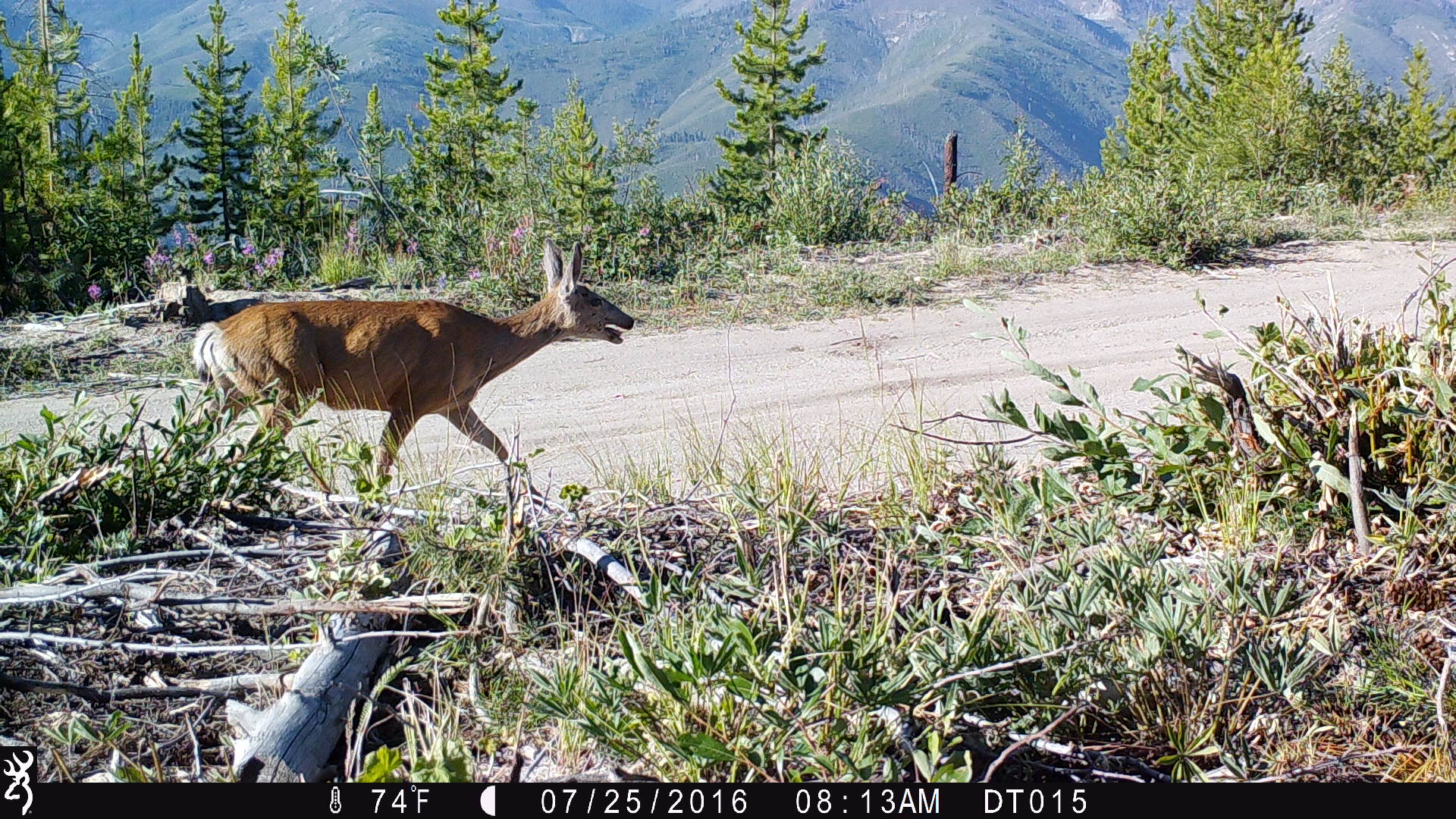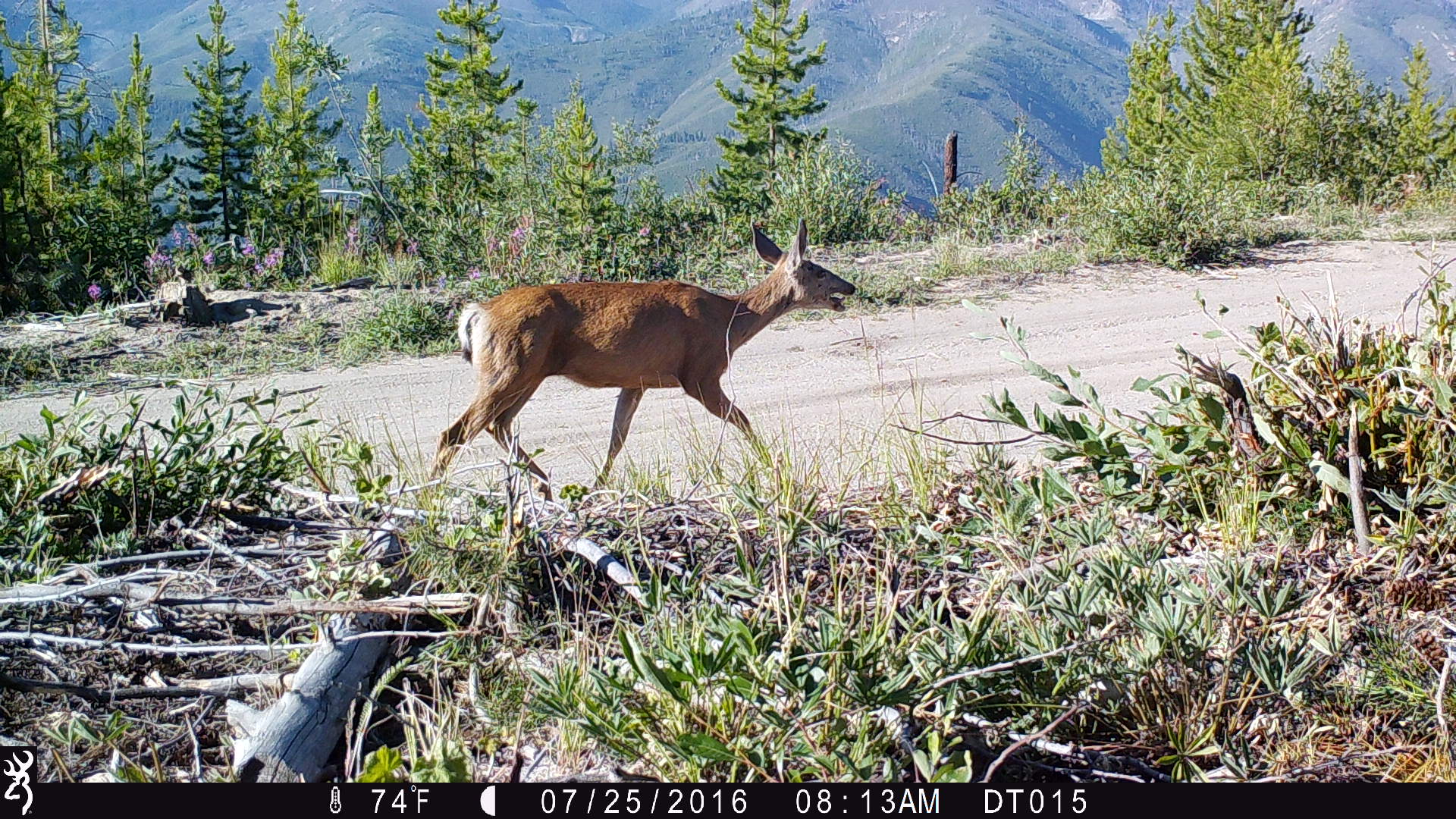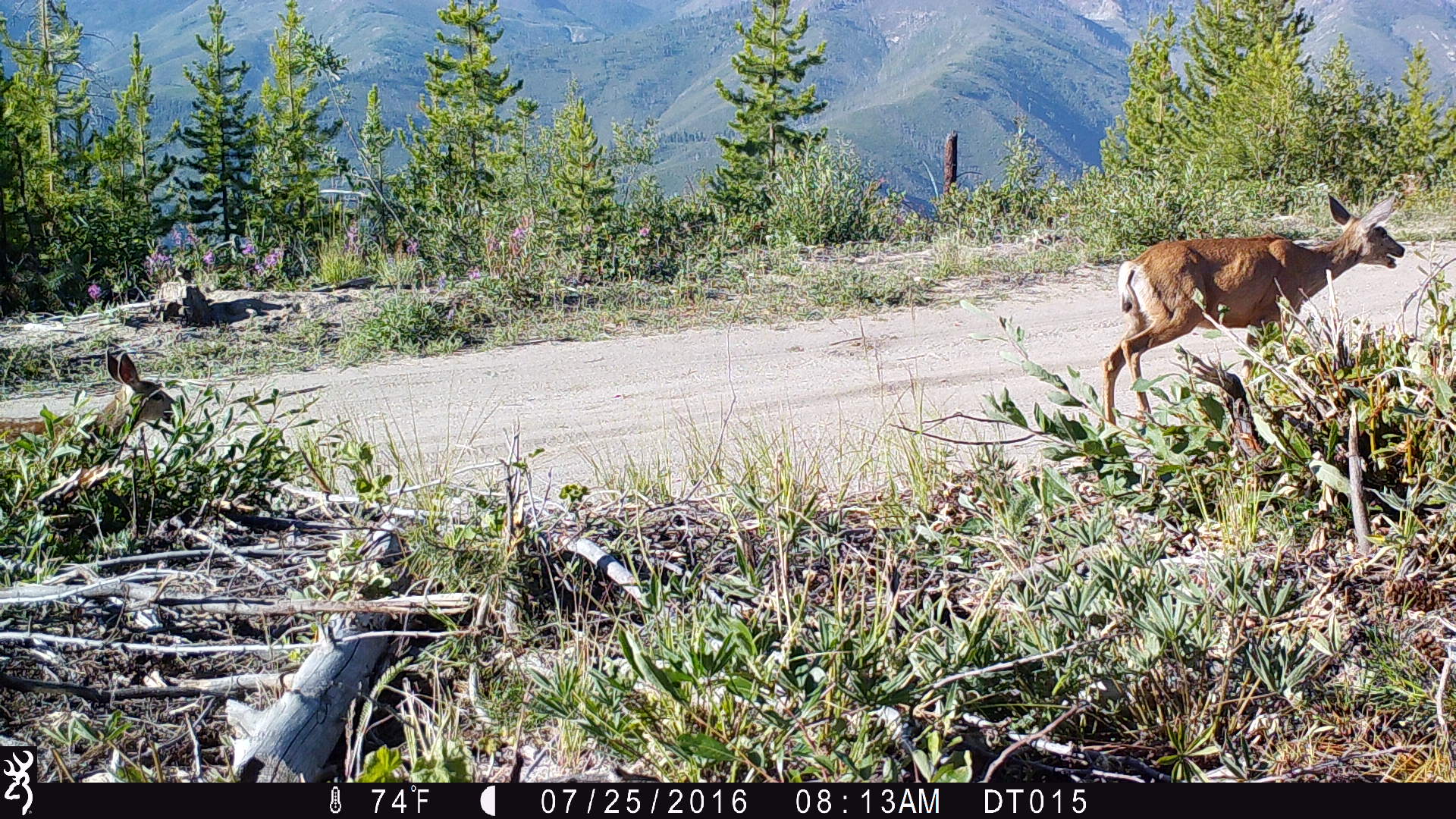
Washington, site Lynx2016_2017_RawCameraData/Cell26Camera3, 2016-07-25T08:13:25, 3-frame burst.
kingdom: Animalia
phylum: Chordata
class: Mammalia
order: Artiodactyla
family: Cervidae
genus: Odocoileus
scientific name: Odocoileus hemionus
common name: mule deer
Odocoileus hemionus (mule deer). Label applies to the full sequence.